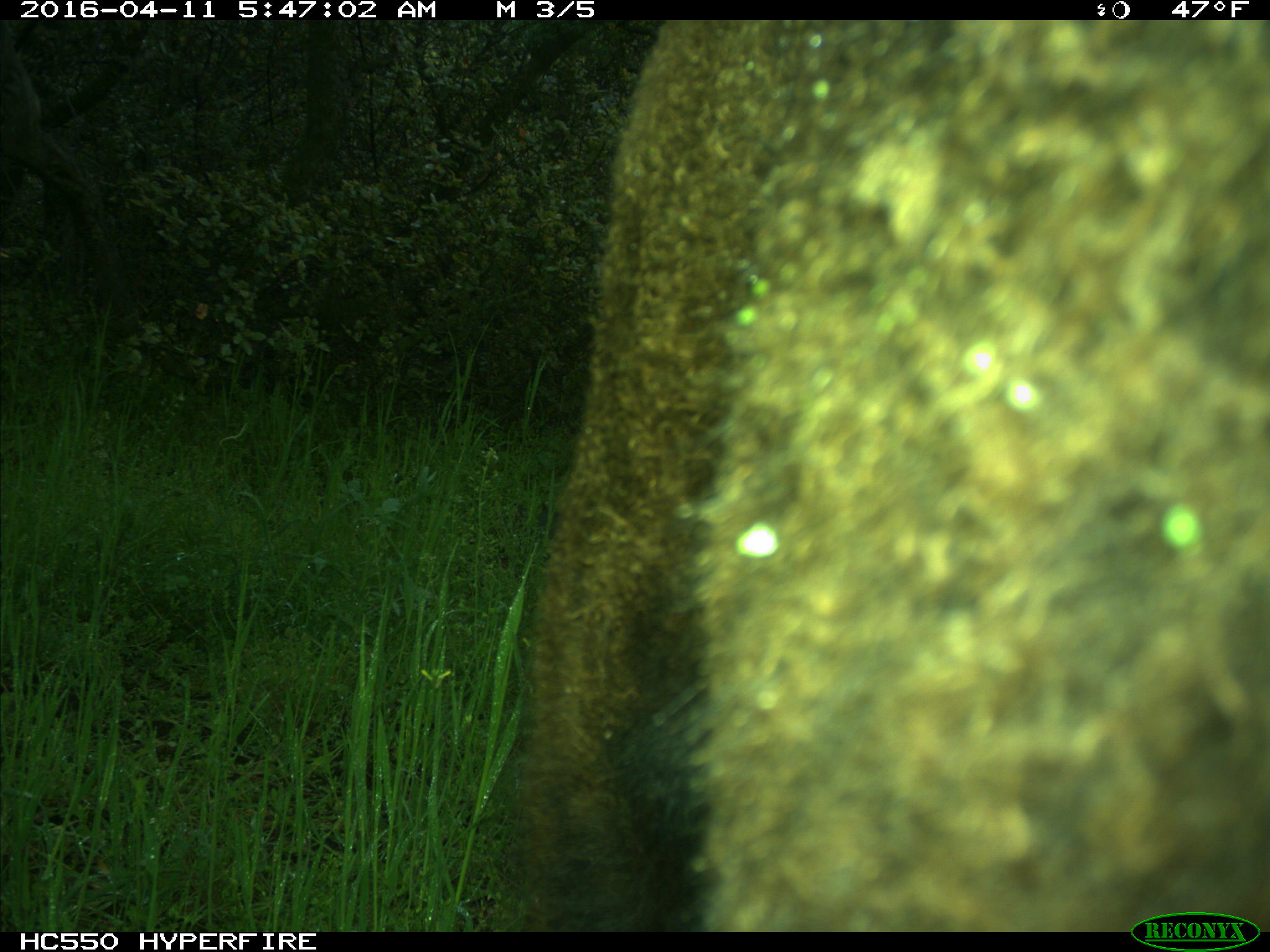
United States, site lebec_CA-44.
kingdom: Animalia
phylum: Chordata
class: Mammalia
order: Artiodactyla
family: Bovidae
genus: Bos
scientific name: Bos taurus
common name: domestic cow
Bos taurus (domestic cow).